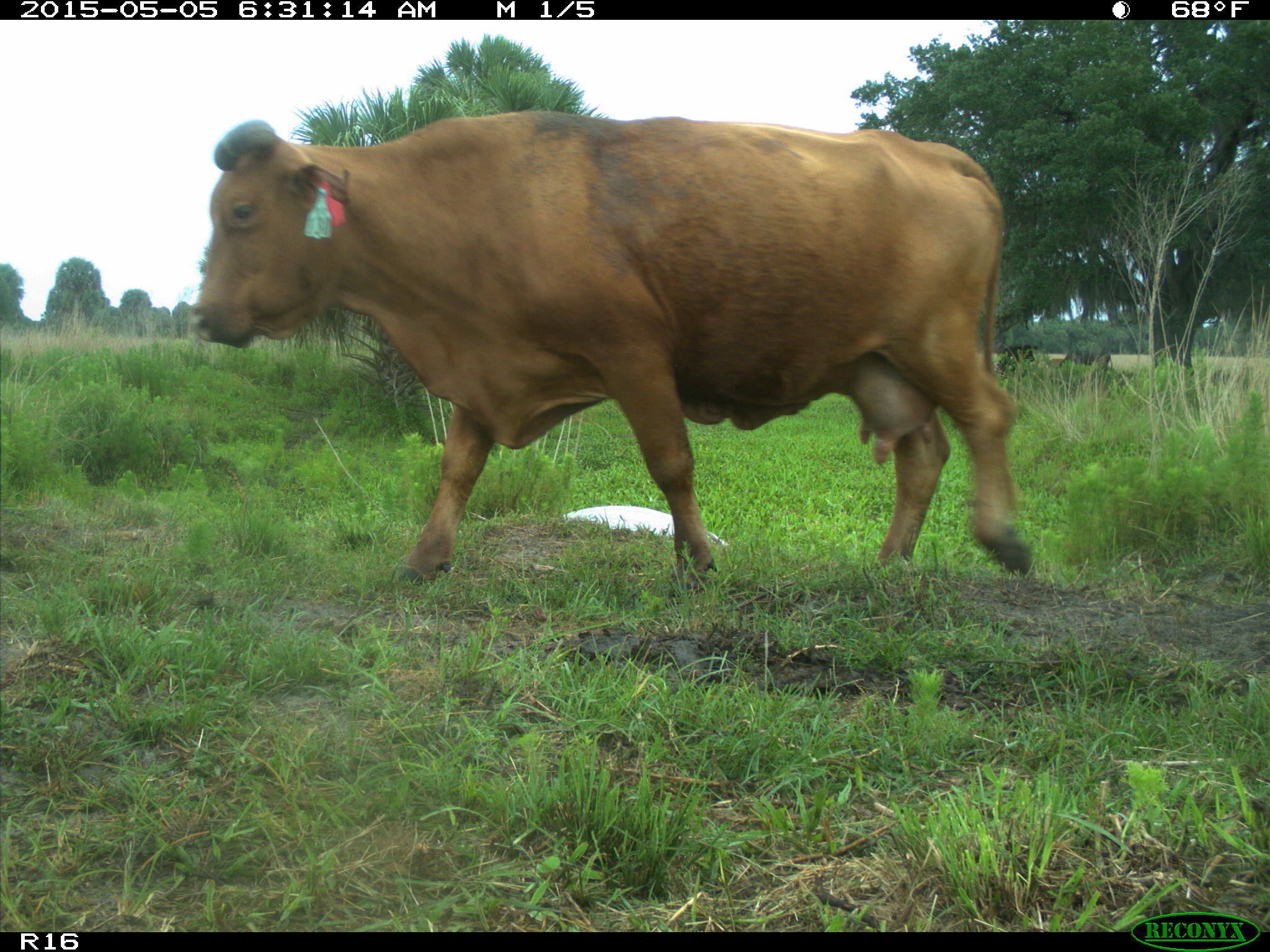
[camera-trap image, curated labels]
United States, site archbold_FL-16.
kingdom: Animalia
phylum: Chordata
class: Mammalia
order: Artiodactyla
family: Bovidae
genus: Bos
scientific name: Bos taurus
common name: domestic cow